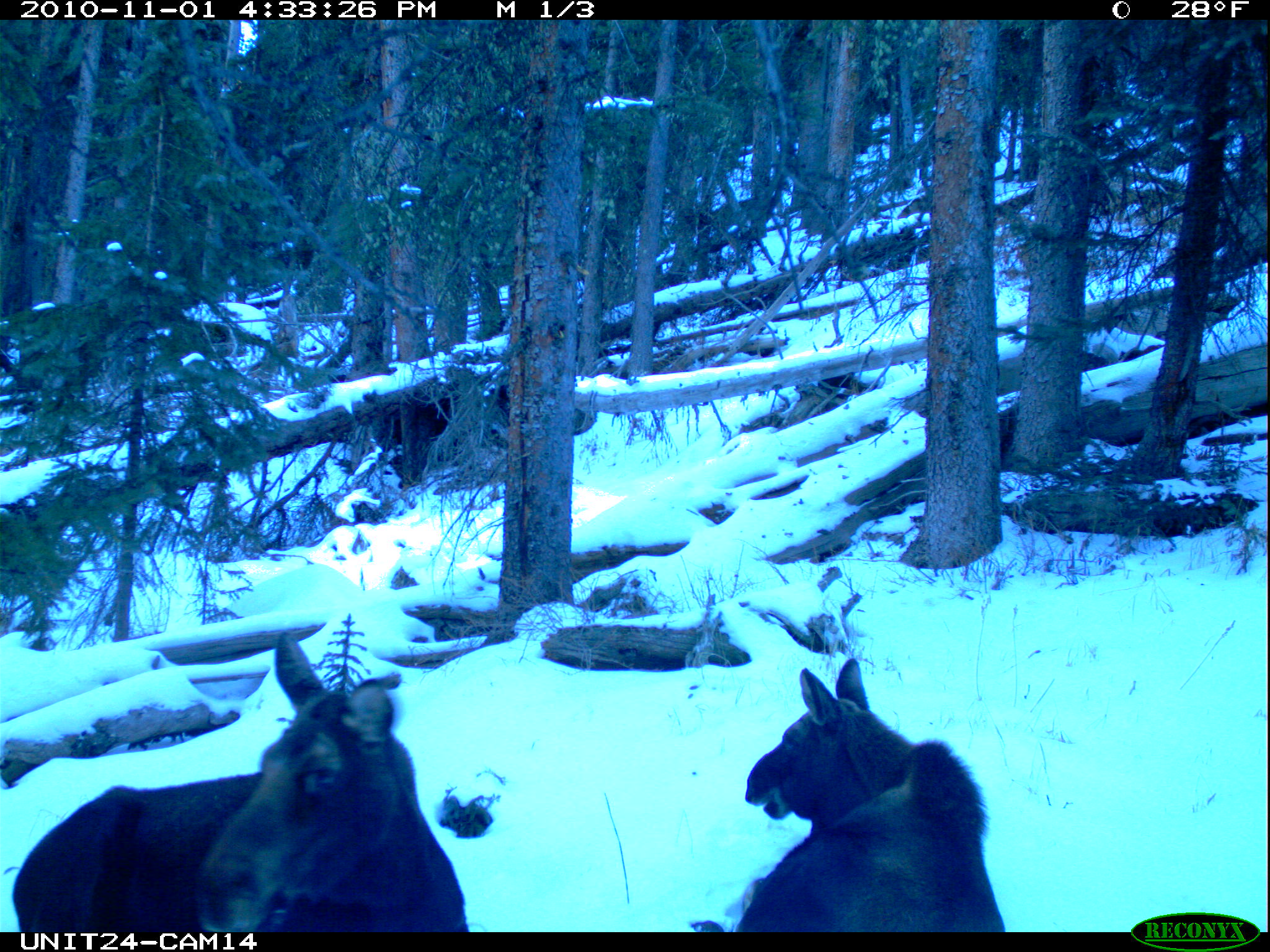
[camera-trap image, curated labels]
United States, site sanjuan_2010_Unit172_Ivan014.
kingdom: Animalia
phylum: Chordata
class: Mammalia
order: Artiodactyla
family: Cervidae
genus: Alces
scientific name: Alces alces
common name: moose